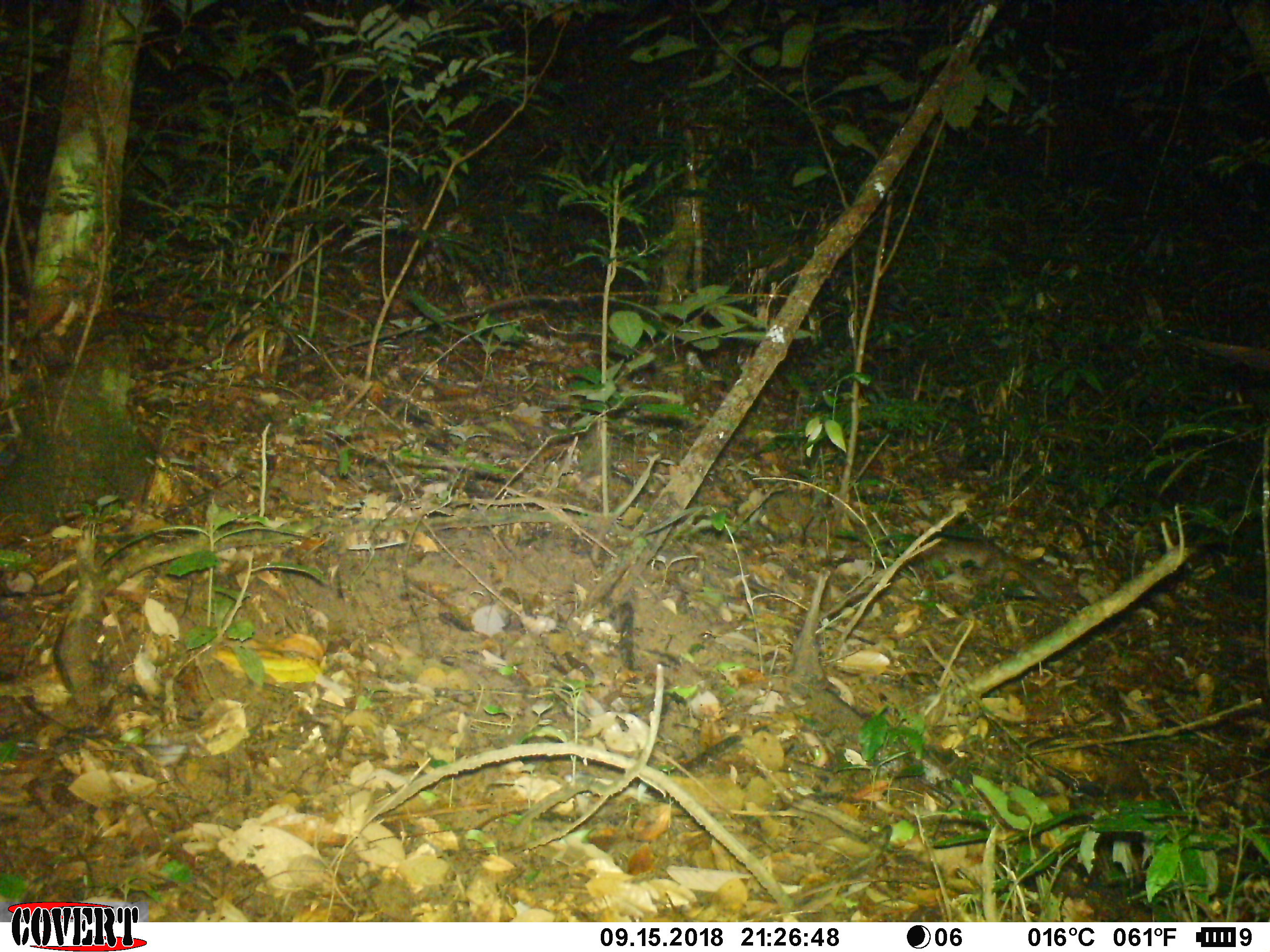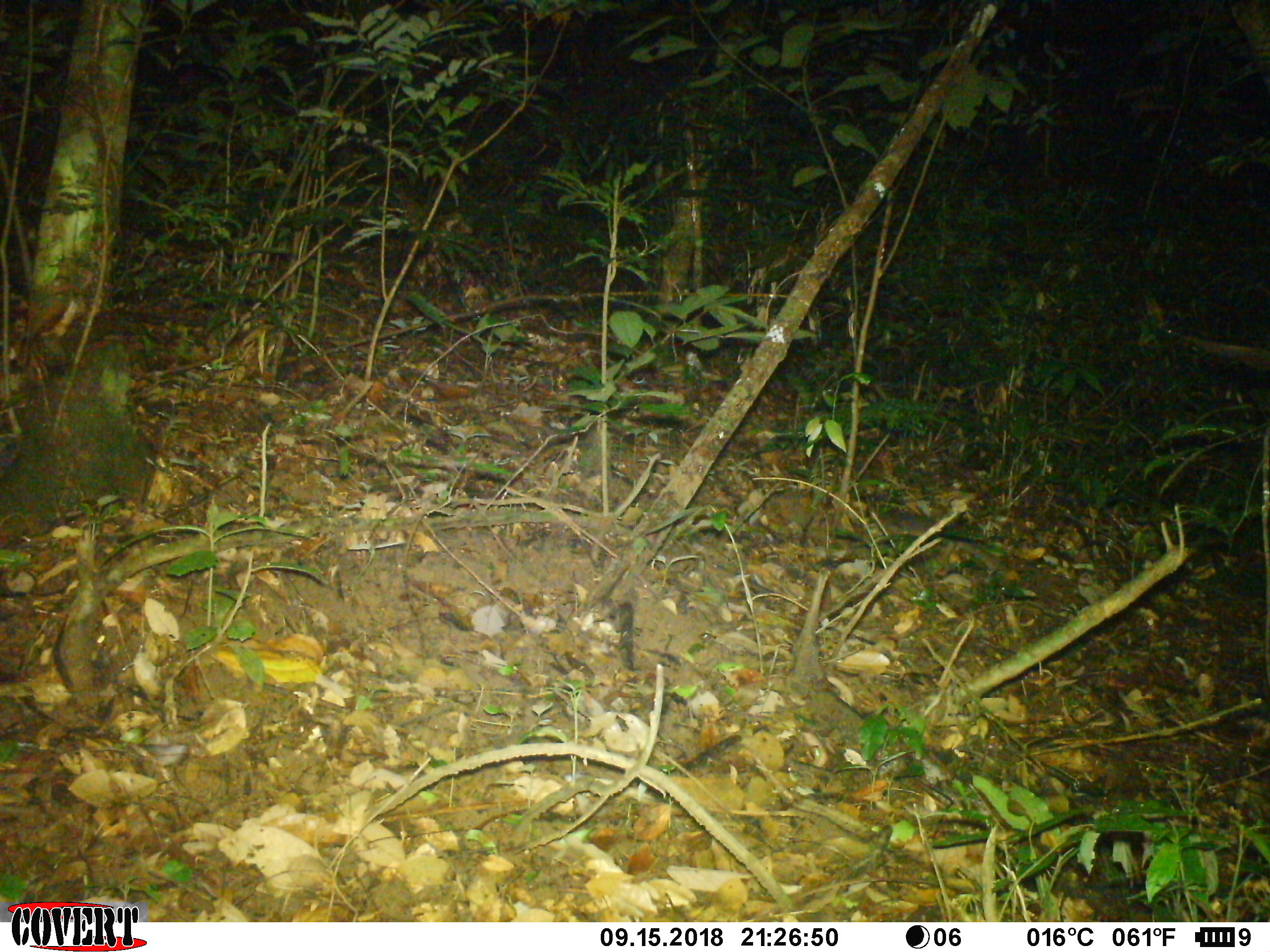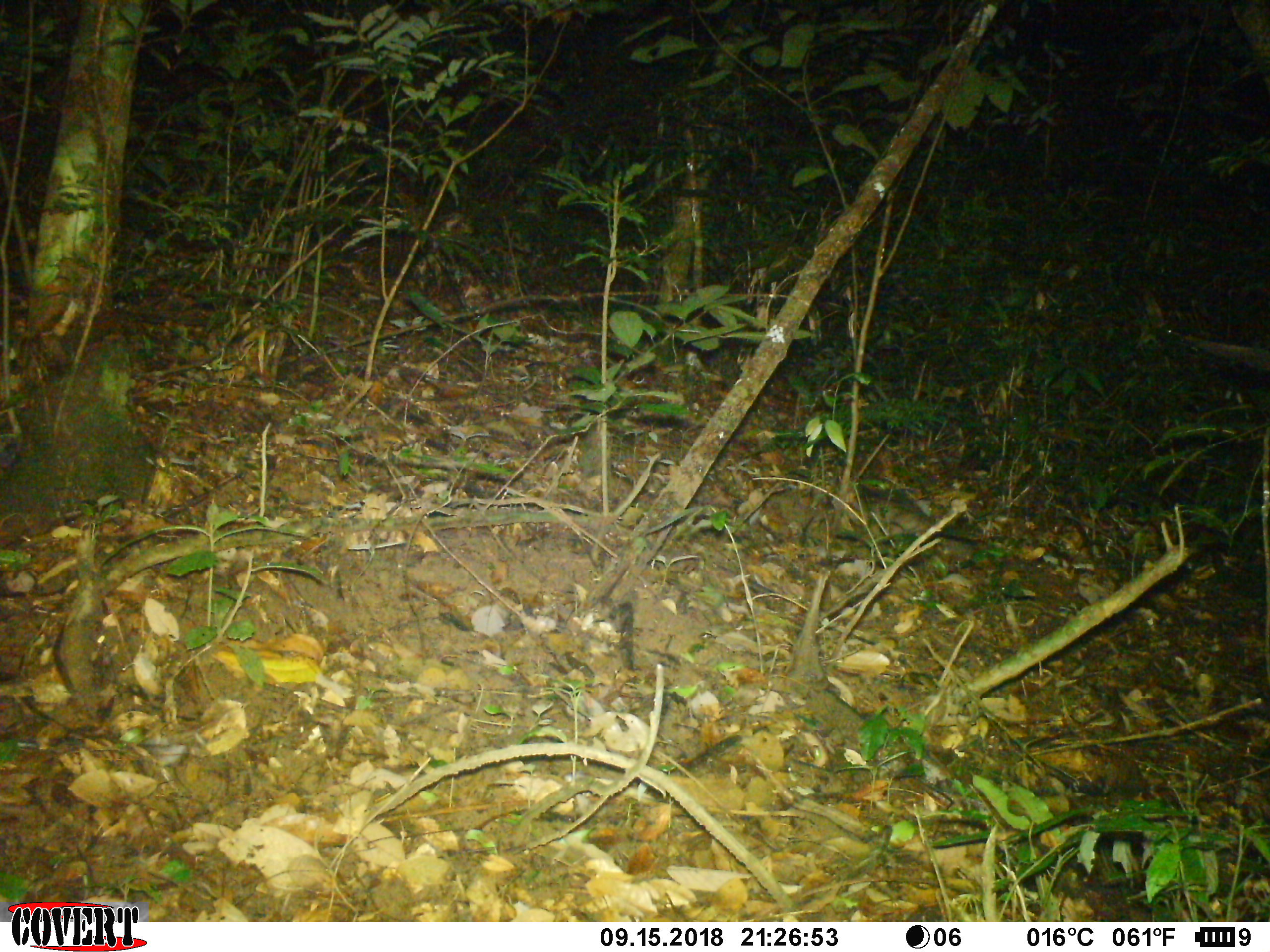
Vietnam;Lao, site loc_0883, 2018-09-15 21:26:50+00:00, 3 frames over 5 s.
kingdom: Animalia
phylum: Chordata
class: Mammalia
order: Carnivora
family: Mustelidae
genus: Melogale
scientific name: Melogale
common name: ferret badger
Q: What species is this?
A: Ferret badger (Melogale).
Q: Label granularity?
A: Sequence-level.